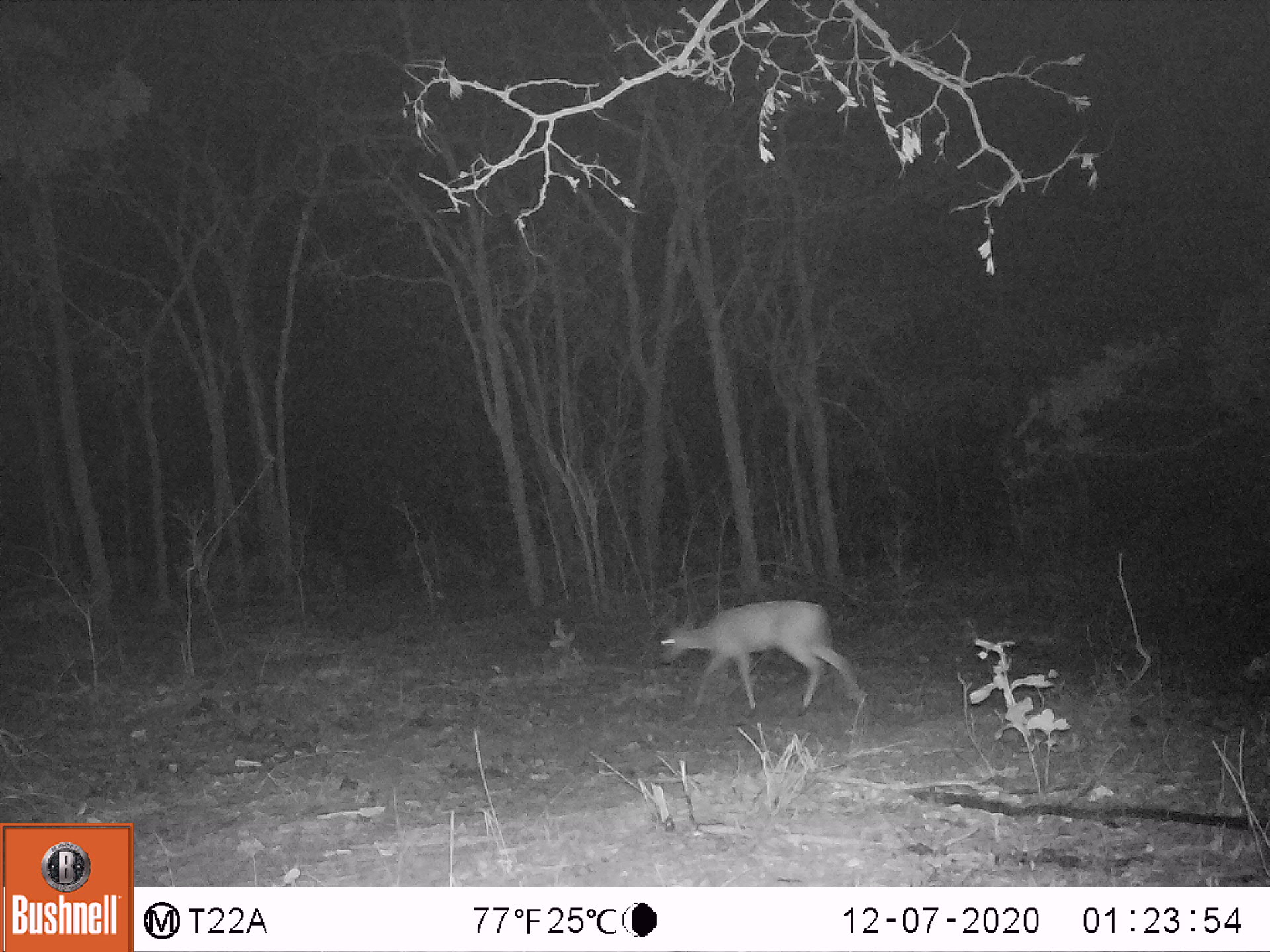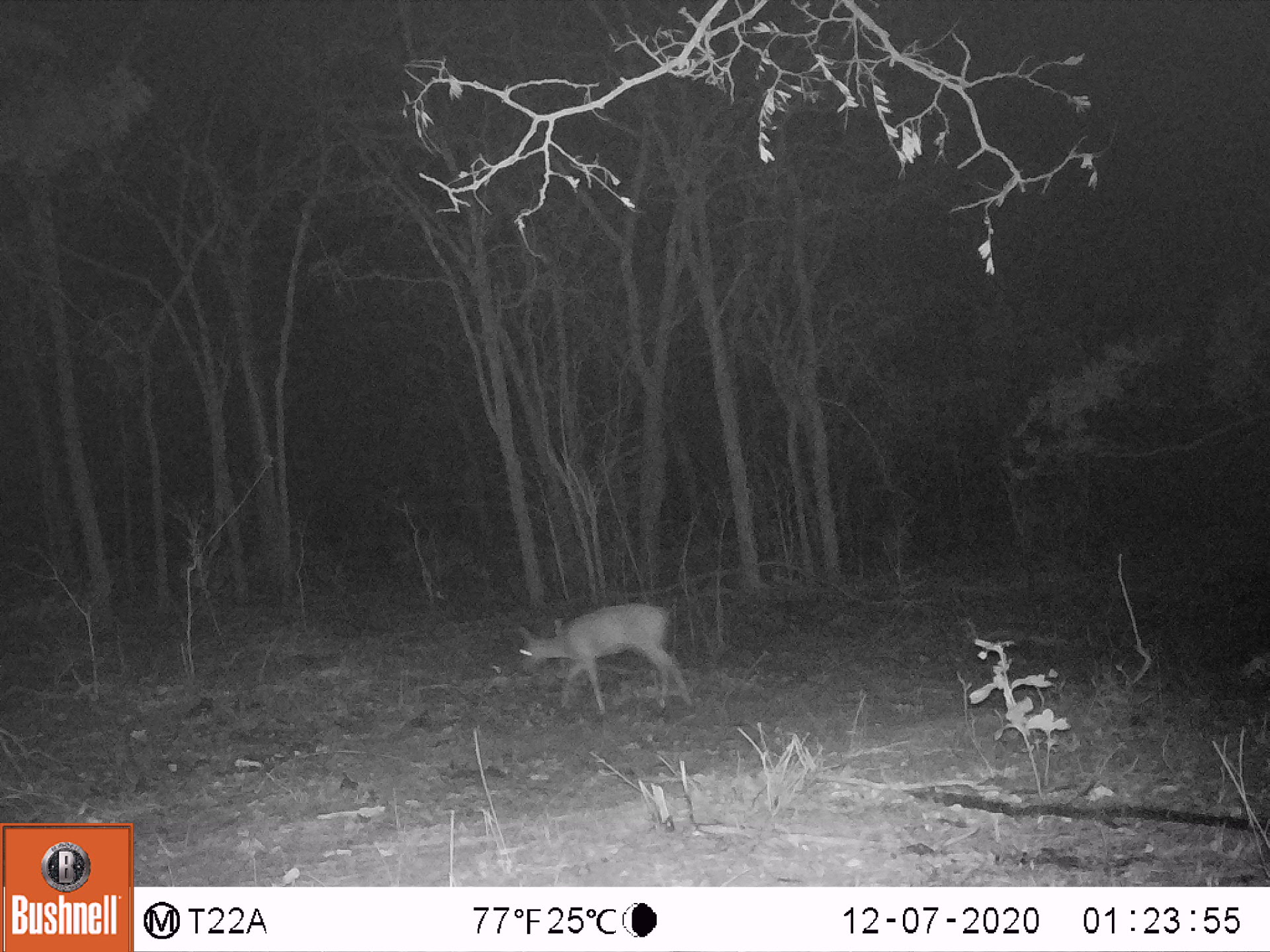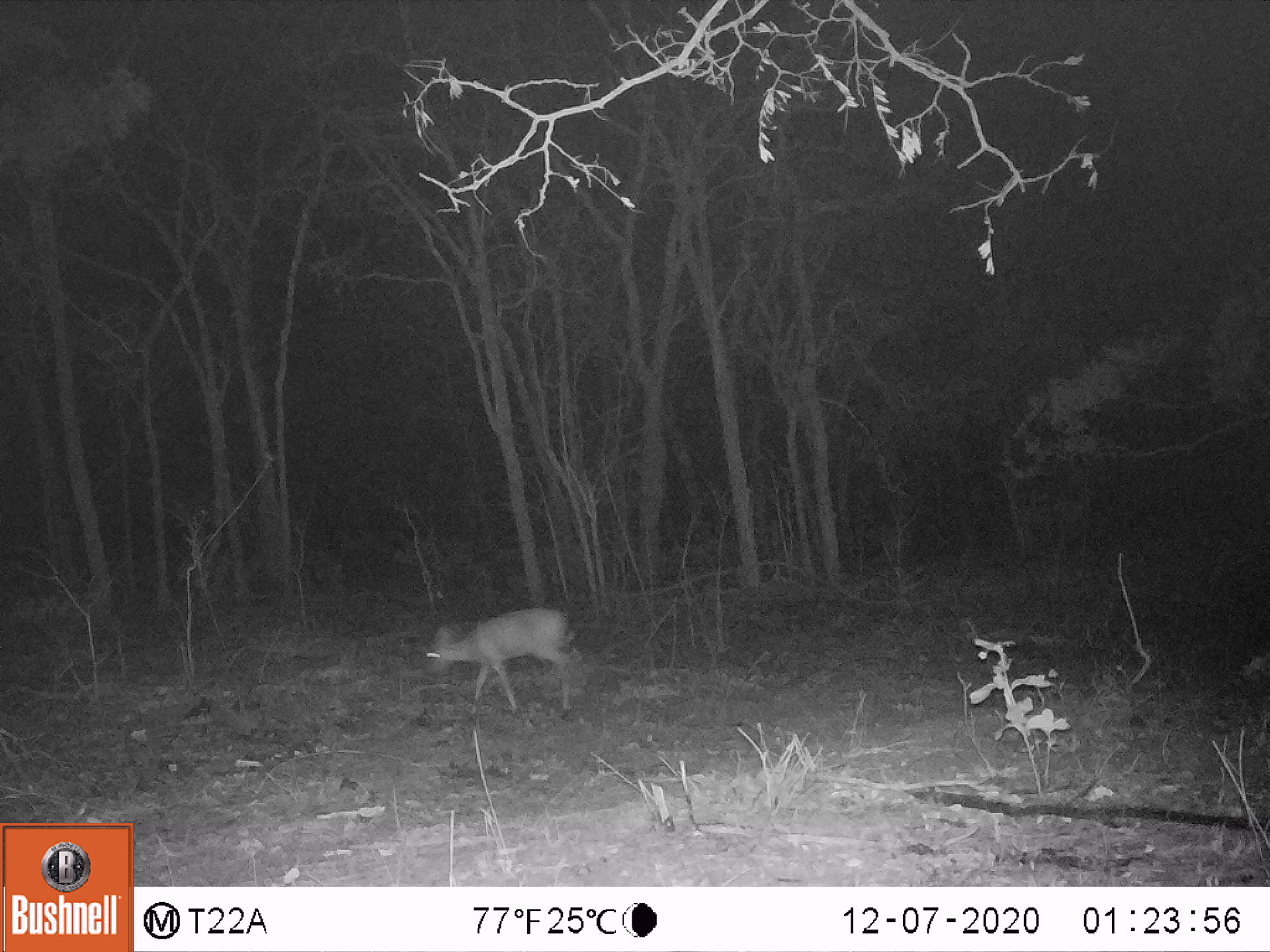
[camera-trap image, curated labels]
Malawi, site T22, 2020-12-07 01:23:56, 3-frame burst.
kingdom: Animalia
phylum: Chordata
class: Mammalia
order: Artiodactyla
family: Bovidae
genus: Sylvicapra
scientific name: Sylvicapra grimmia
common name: common duiker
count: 1